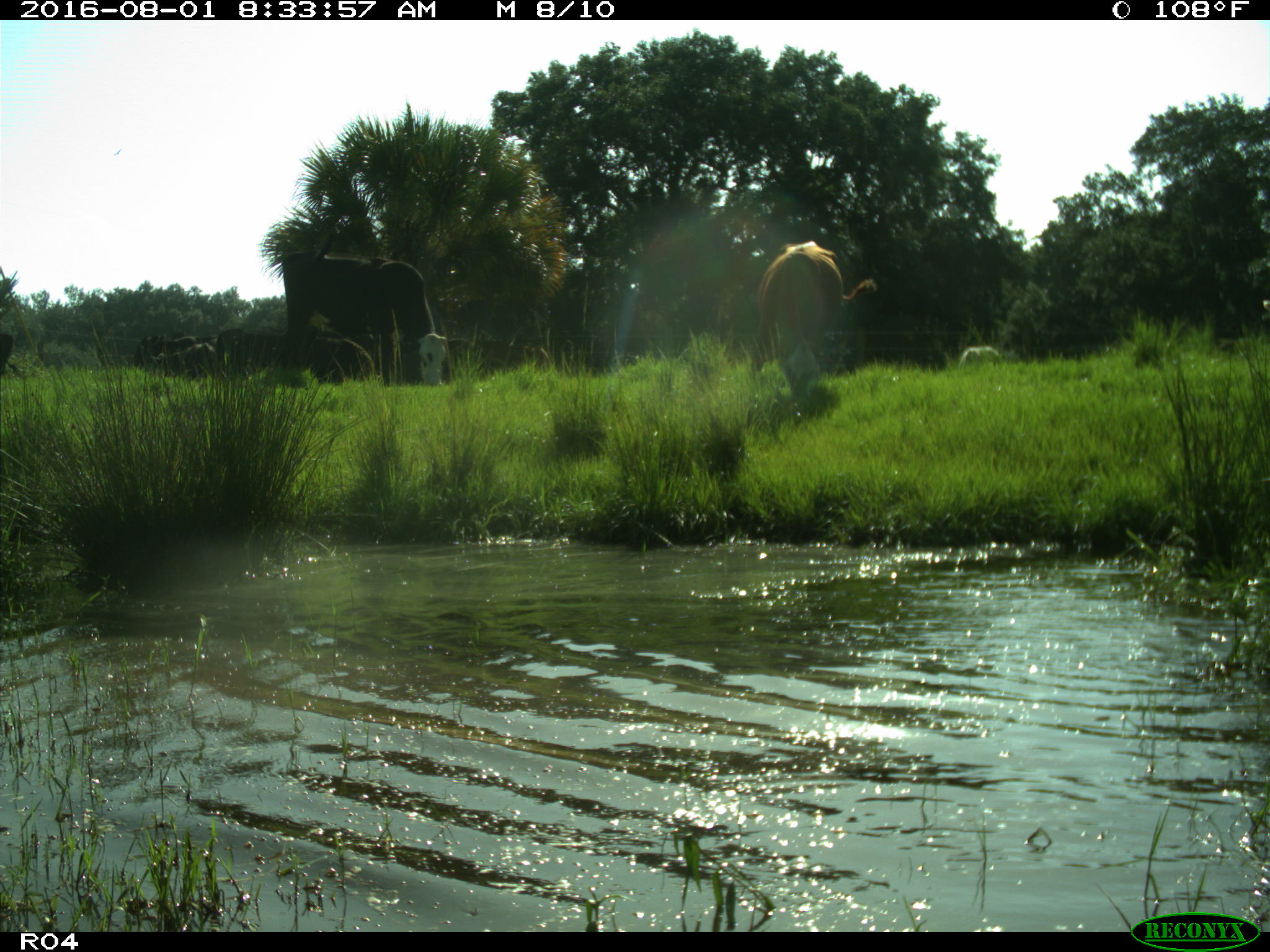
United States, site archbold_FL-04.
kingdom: Animalia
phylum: Chordata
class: Mammalia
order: Artiodactyla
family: Bovidae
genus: Bos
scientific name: Bos taurus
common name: domestic cow